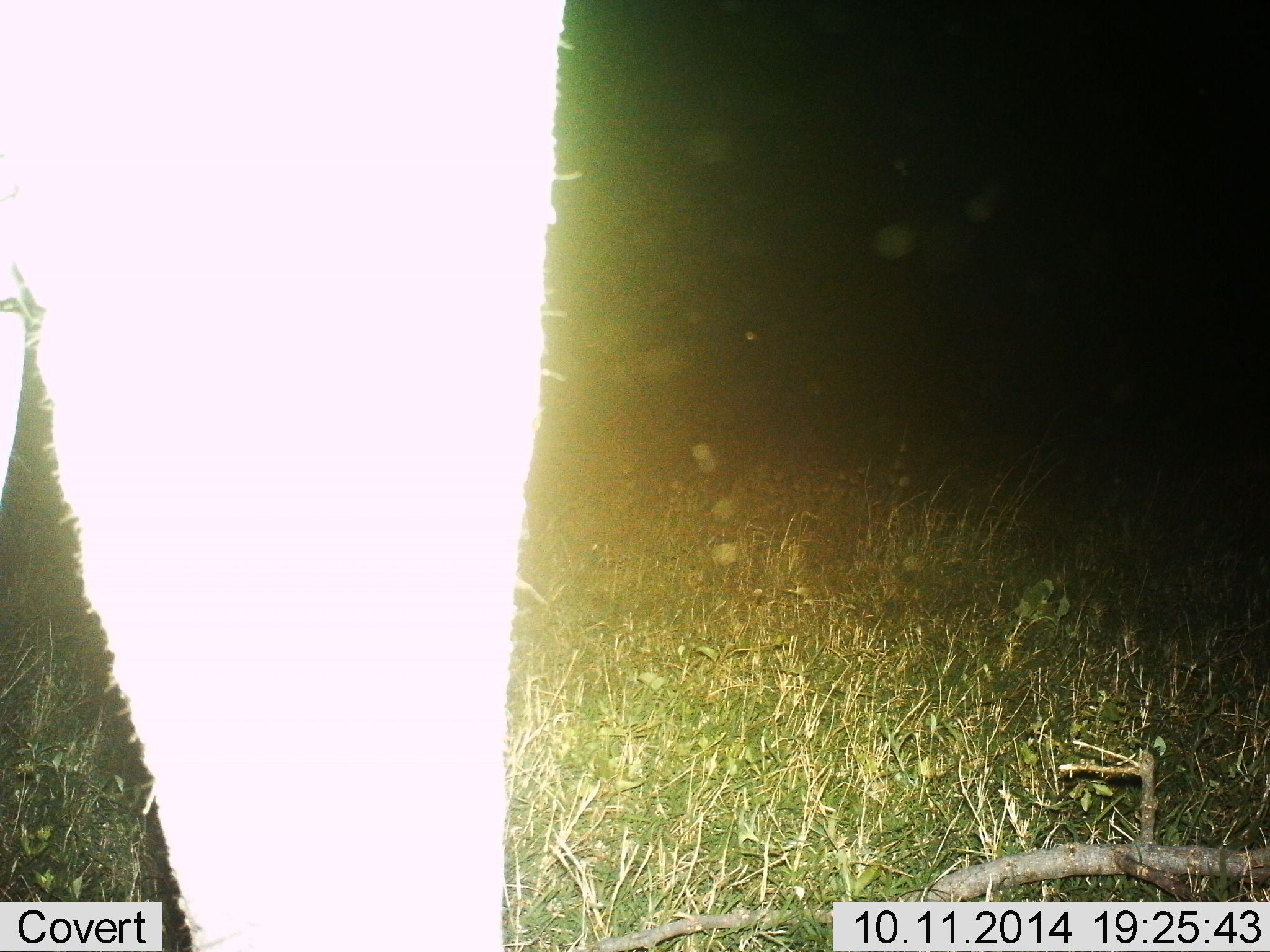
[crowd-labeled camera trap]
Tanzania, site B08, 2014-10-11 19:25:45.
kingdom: Animalia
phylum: Chordata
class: Mammalia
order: Proboscidea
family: Elephantidae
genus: Loxodonta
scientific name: Loxodonta africana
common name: african bush elephant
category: elephant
Elephant (african bush elephant) (Loxodonta africana), count 1. Behavior (volunteer vote fractions): standing 100%, resting 0%, moving 0%, interacting 0%. Young present (vote fraction): 0%. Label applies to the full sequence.